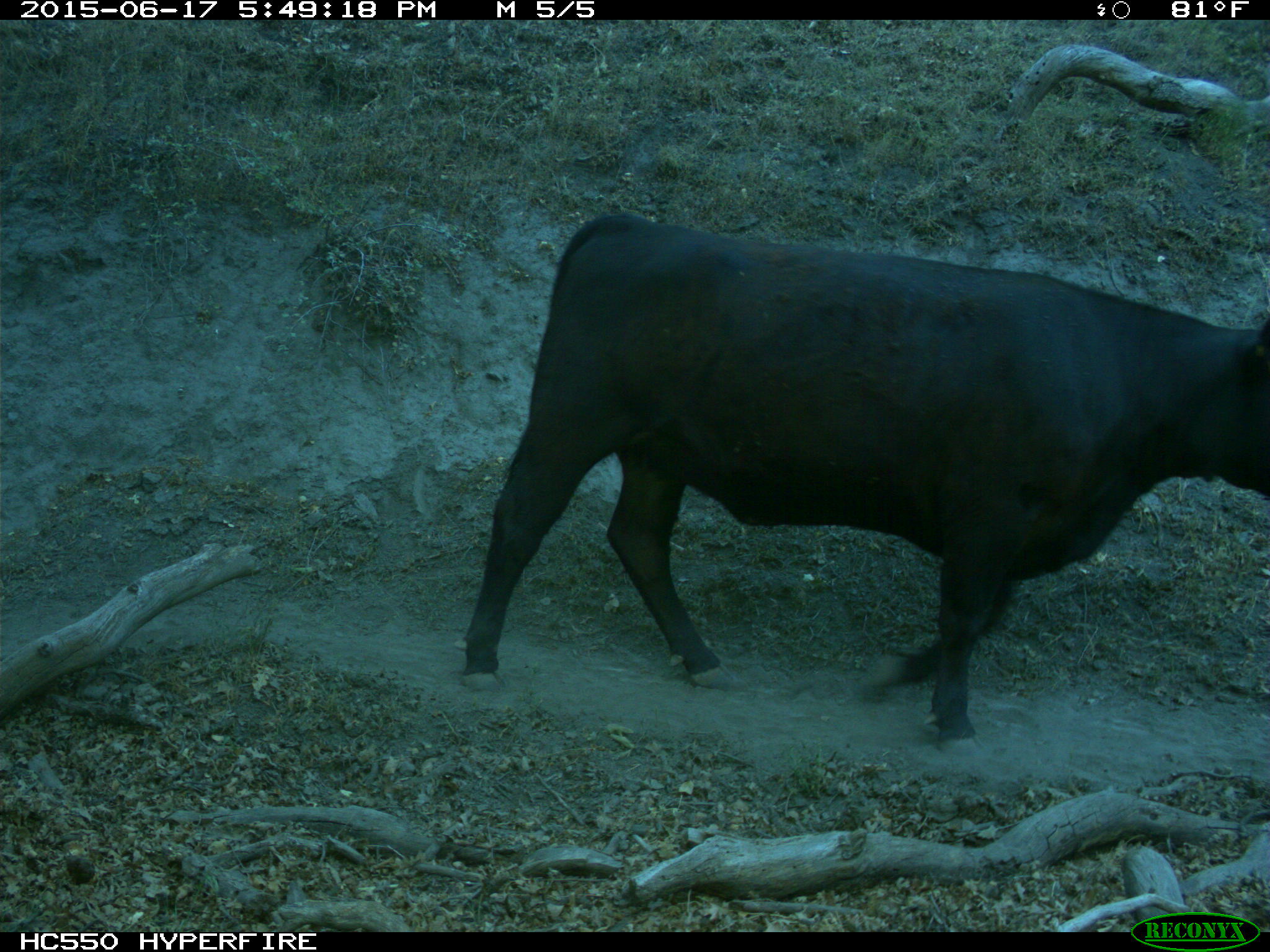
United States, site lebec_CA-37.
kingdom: Animalia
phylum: Chordata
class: Mammalia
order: Artiodactyla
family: Bovidae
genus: Bos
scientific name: Bos taurus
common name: domestic cow